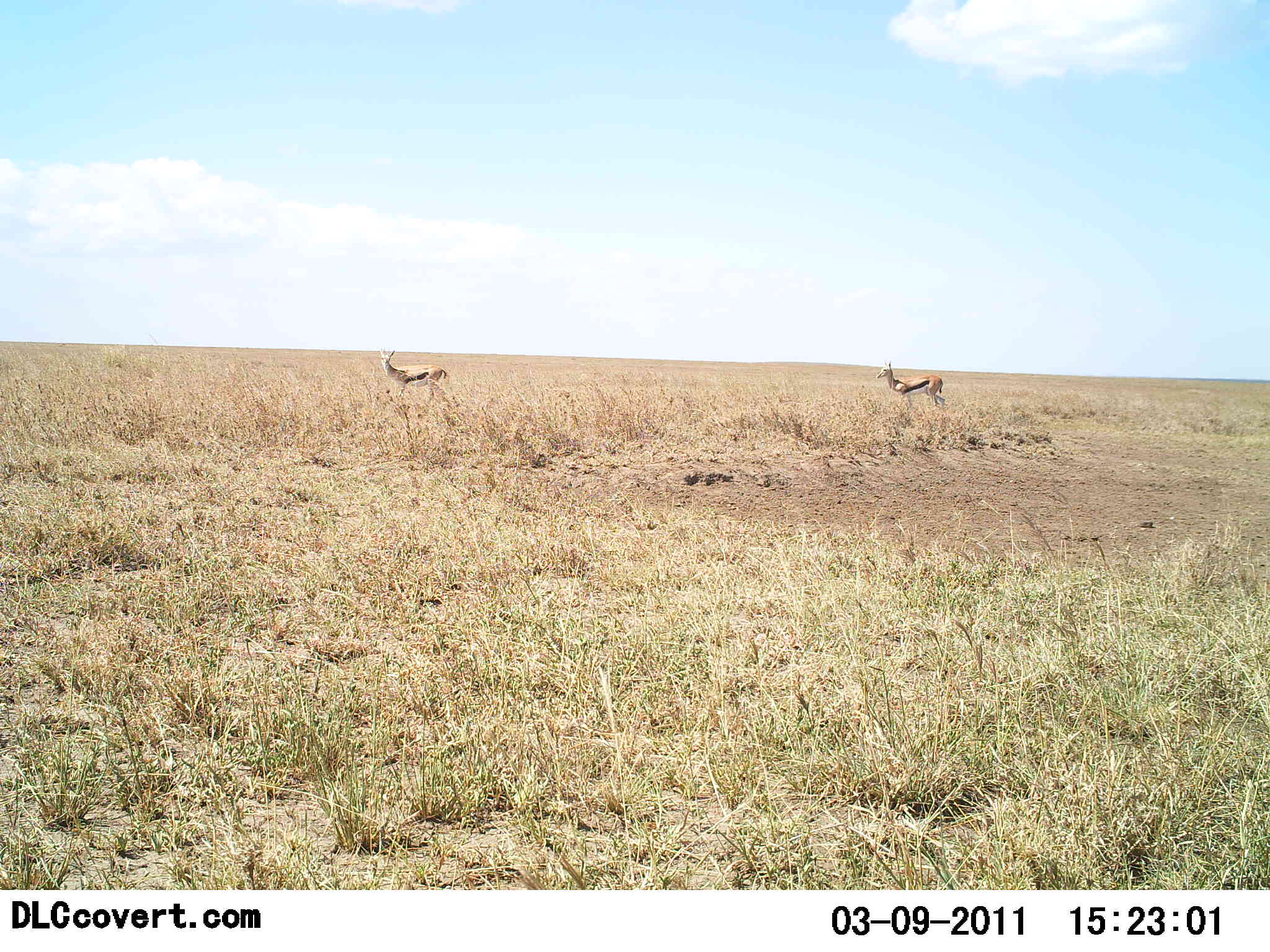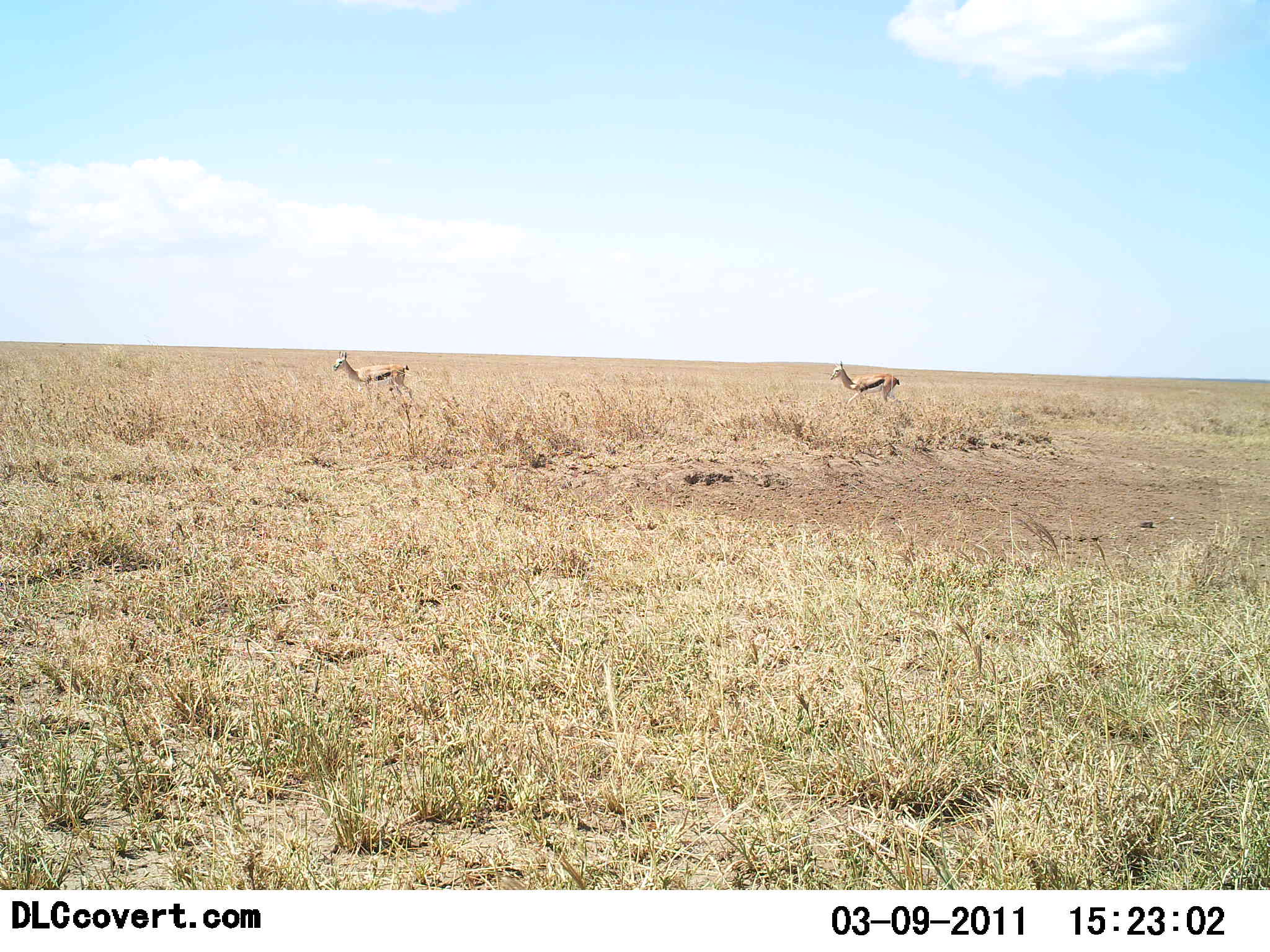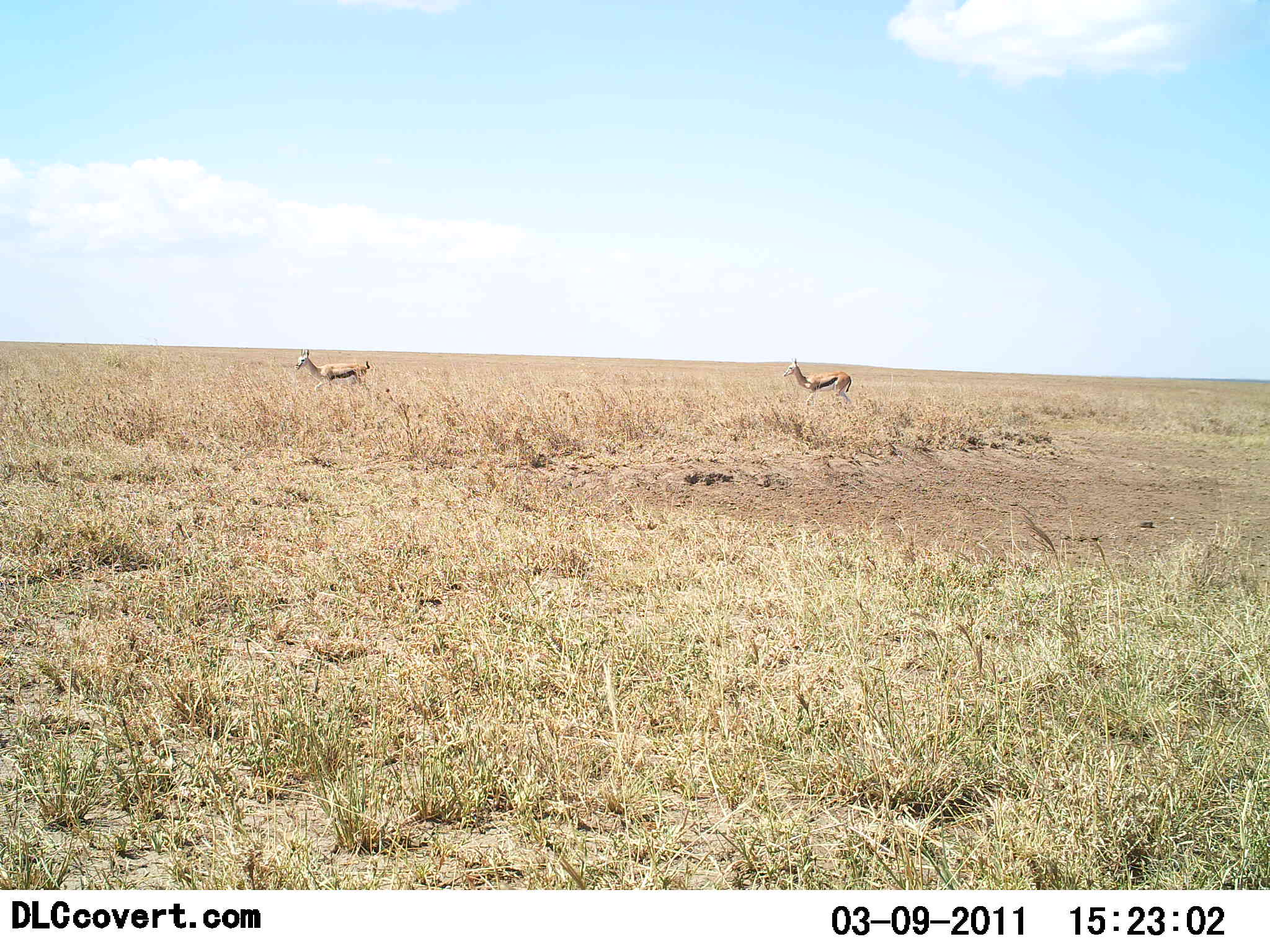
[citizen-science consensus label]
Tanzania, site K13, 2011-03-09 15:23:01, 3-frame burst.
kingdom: Animalia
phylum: Chordata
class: Mammalia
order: Artiodactyla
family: Bovidae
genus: Eudorcas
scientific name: Eudorcas thomsonii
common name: thomson's gazelle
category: gazellethomsons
Gazellethomsons (thomson's gazelle) (Eudorcas thomsonii), count 2. Behavior (volunteer vote fractions): standing 0%, resting 0%, moving 100%, interacting 0%. Young present (vote fraction): 0%. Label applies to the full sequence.